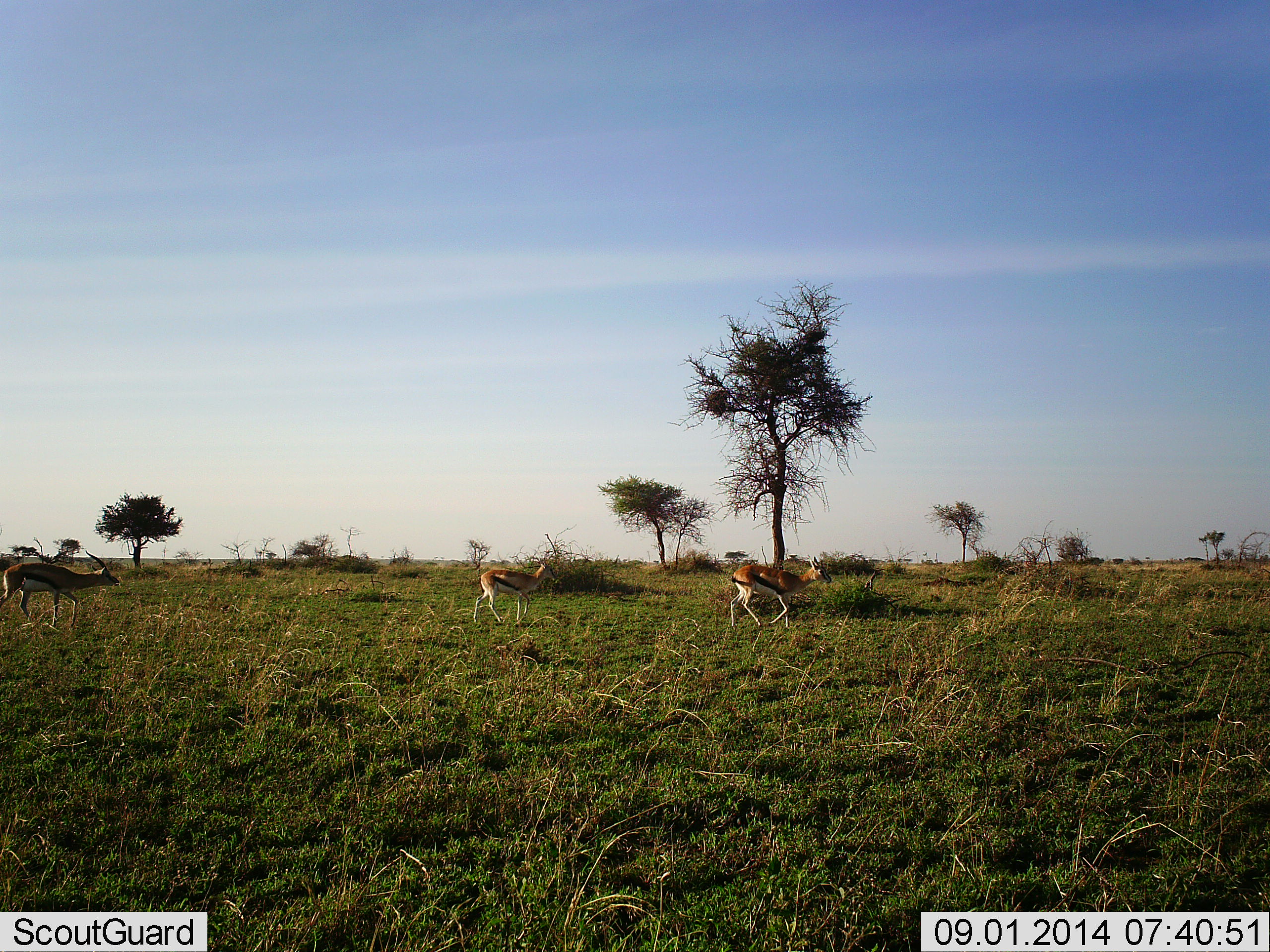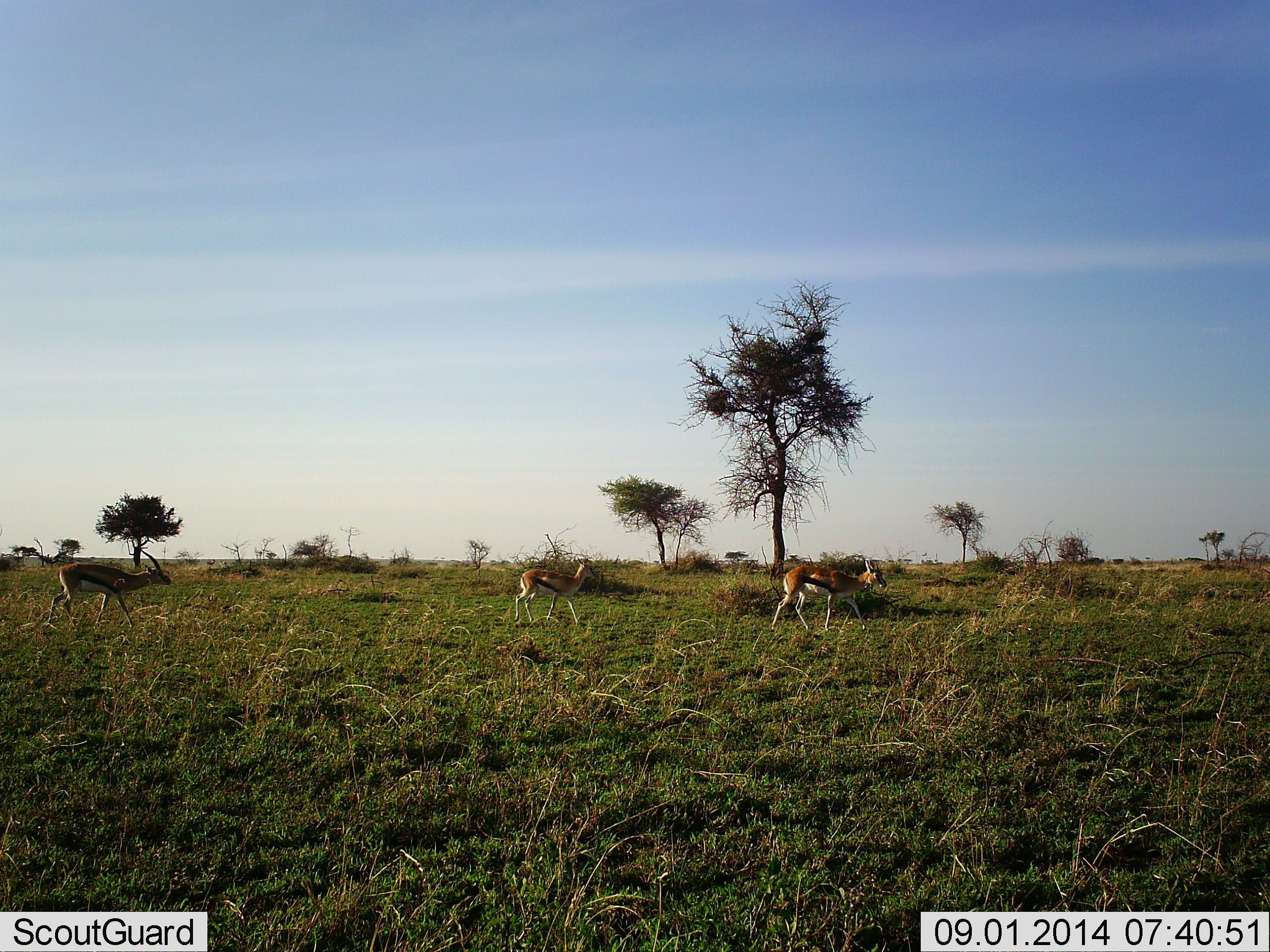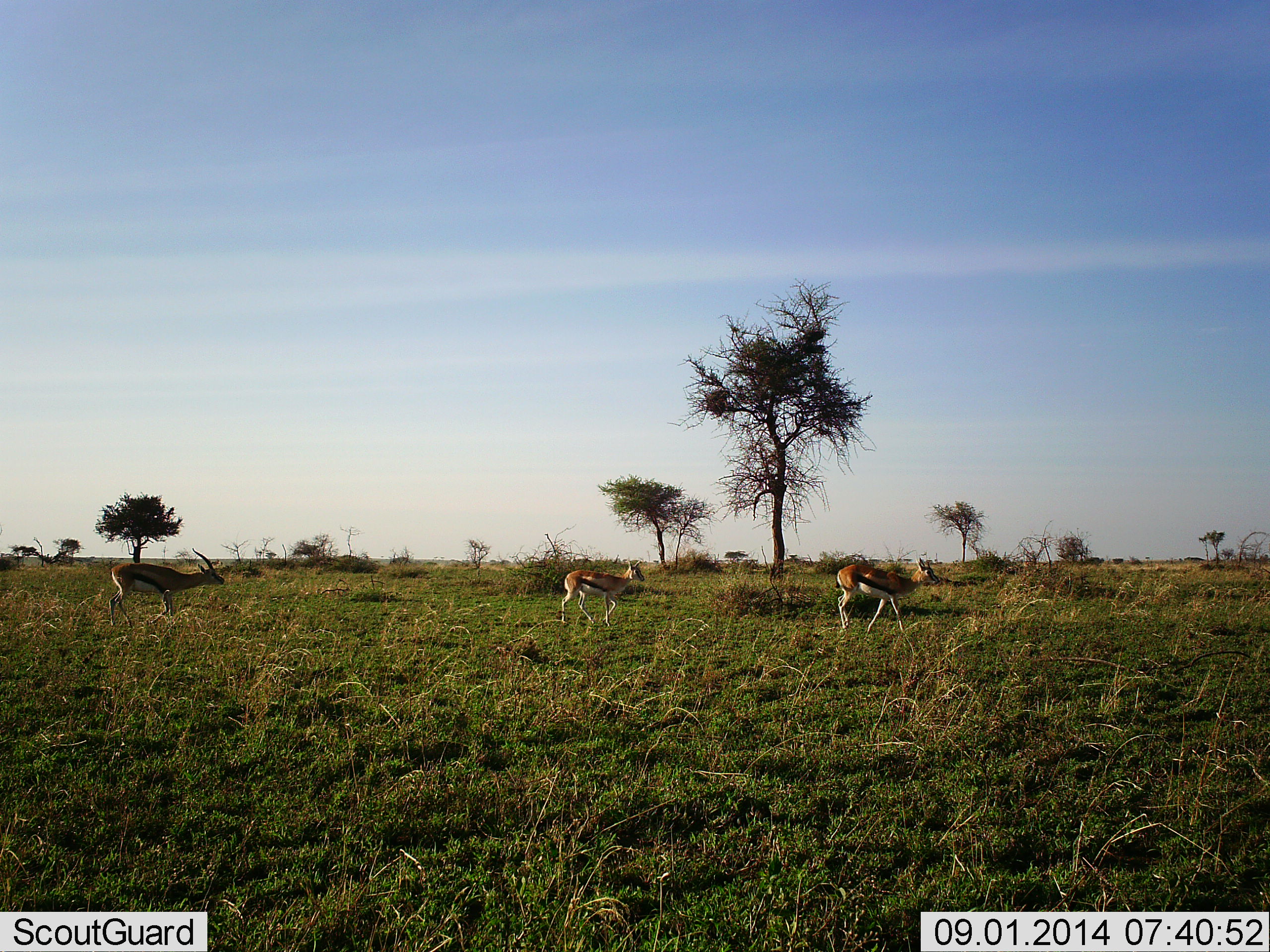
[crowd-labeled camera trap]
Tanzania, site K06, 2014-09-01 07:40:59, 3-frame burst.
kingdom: Animalia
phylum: Chordata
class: Mammalia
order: Artiodactyla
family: Bovidae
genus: Eudorcas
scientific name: Eudorcas thomsonii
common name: thomson's gazelle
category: gazellethomsons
Gazellethomsons (thomson's gazelle) (Eudorcas thomsonii), count 3. Behavior (volunteer vote fractions): standing 0%, resting 0%, moving 100%, interacting 0%. Young present (vote fraction): 0%. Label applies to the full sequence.